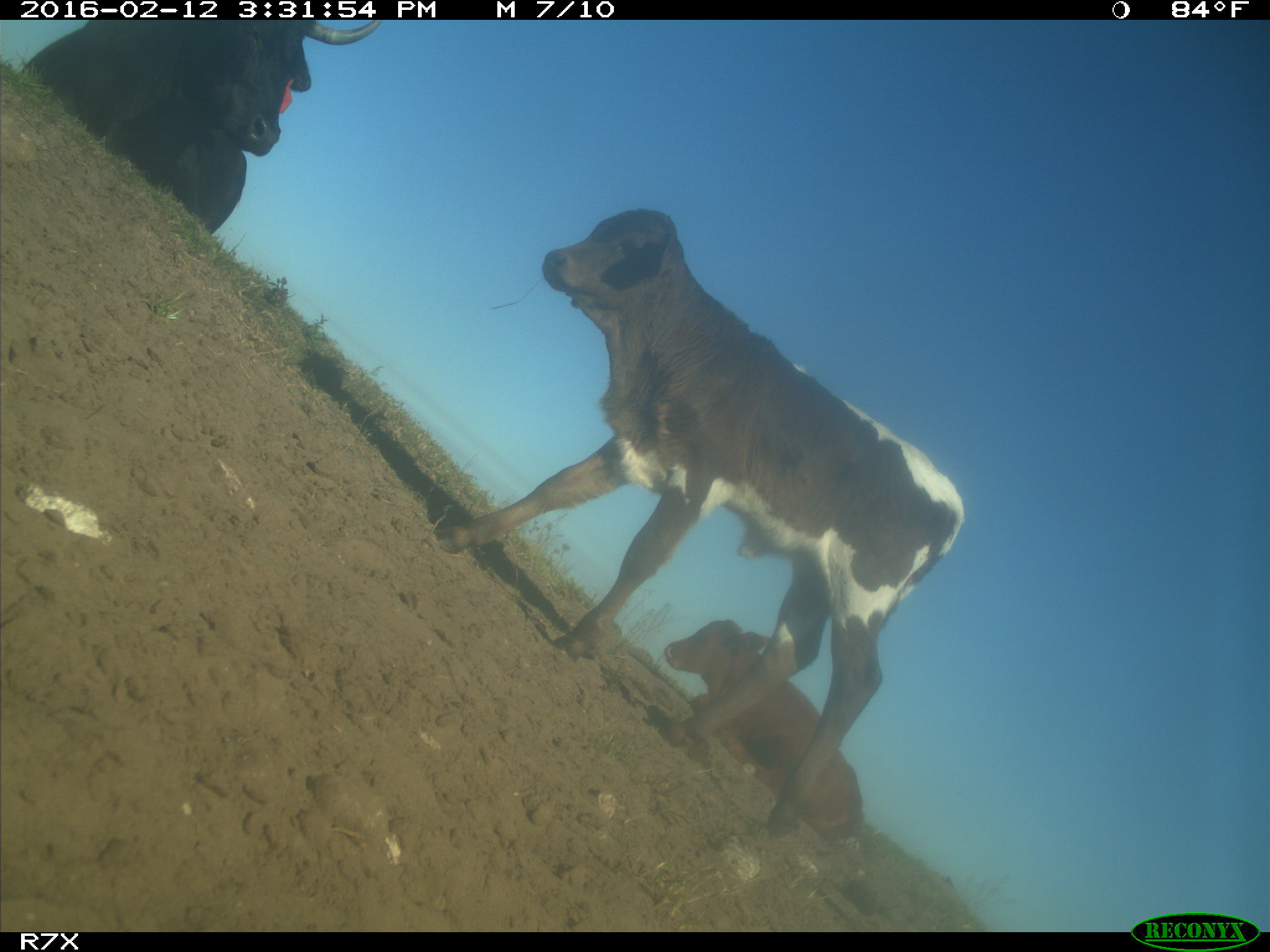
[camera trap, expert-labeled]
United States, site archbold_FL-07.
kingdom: Animalia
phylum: Chordata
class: Mammalia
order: Artiodactyla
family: Bovidae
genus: Bos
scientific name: Bos taurus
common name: domestic cow